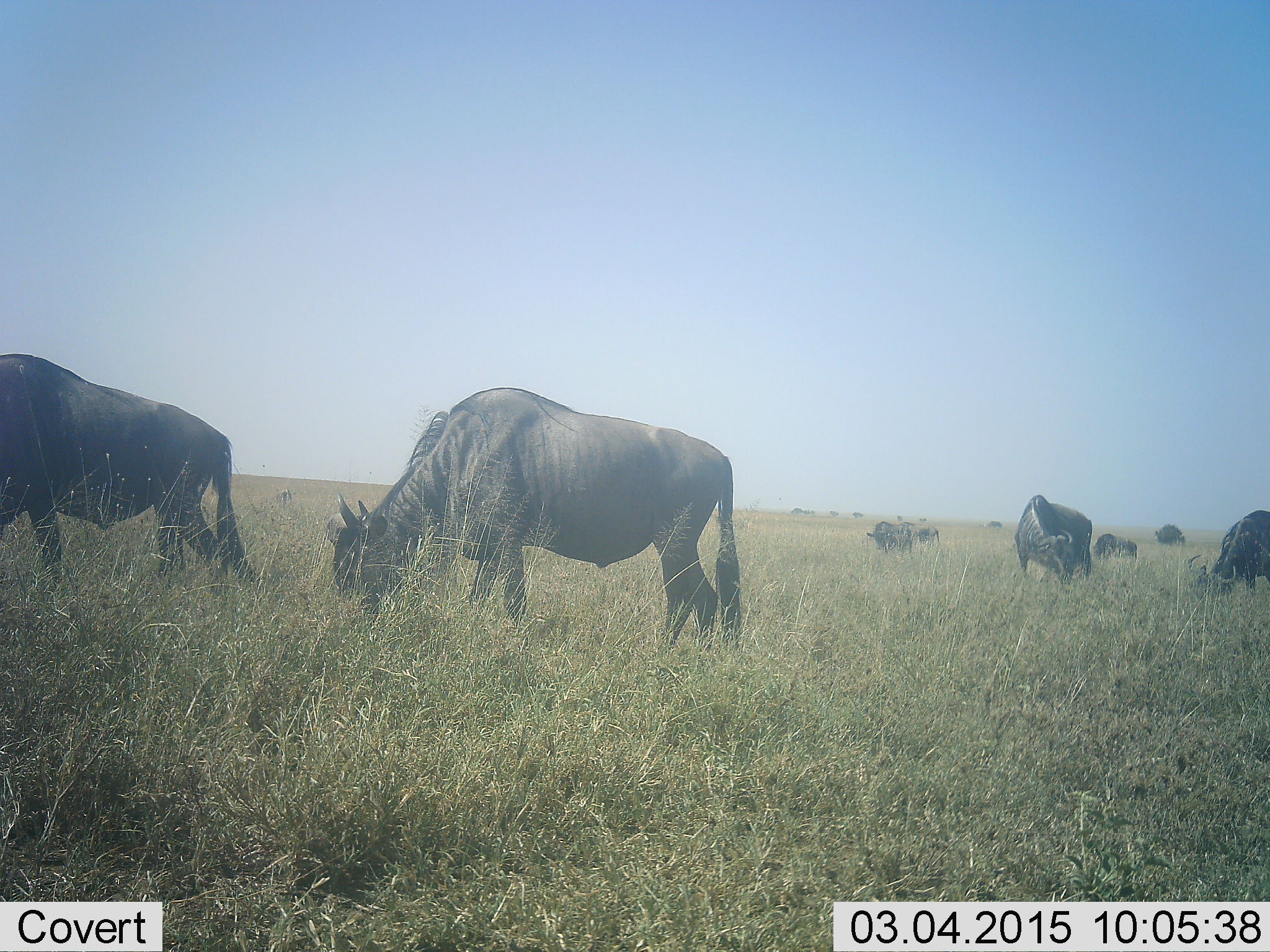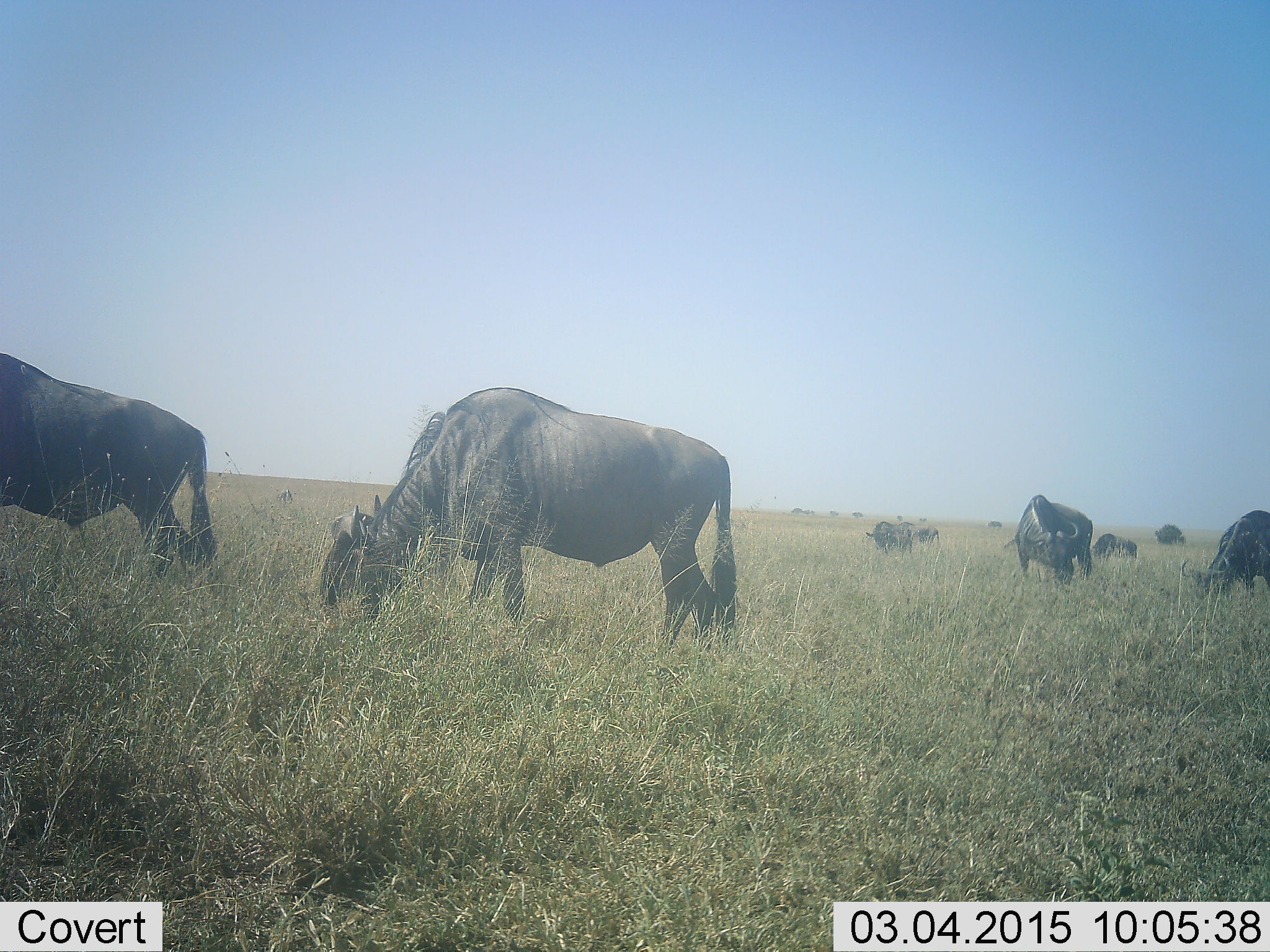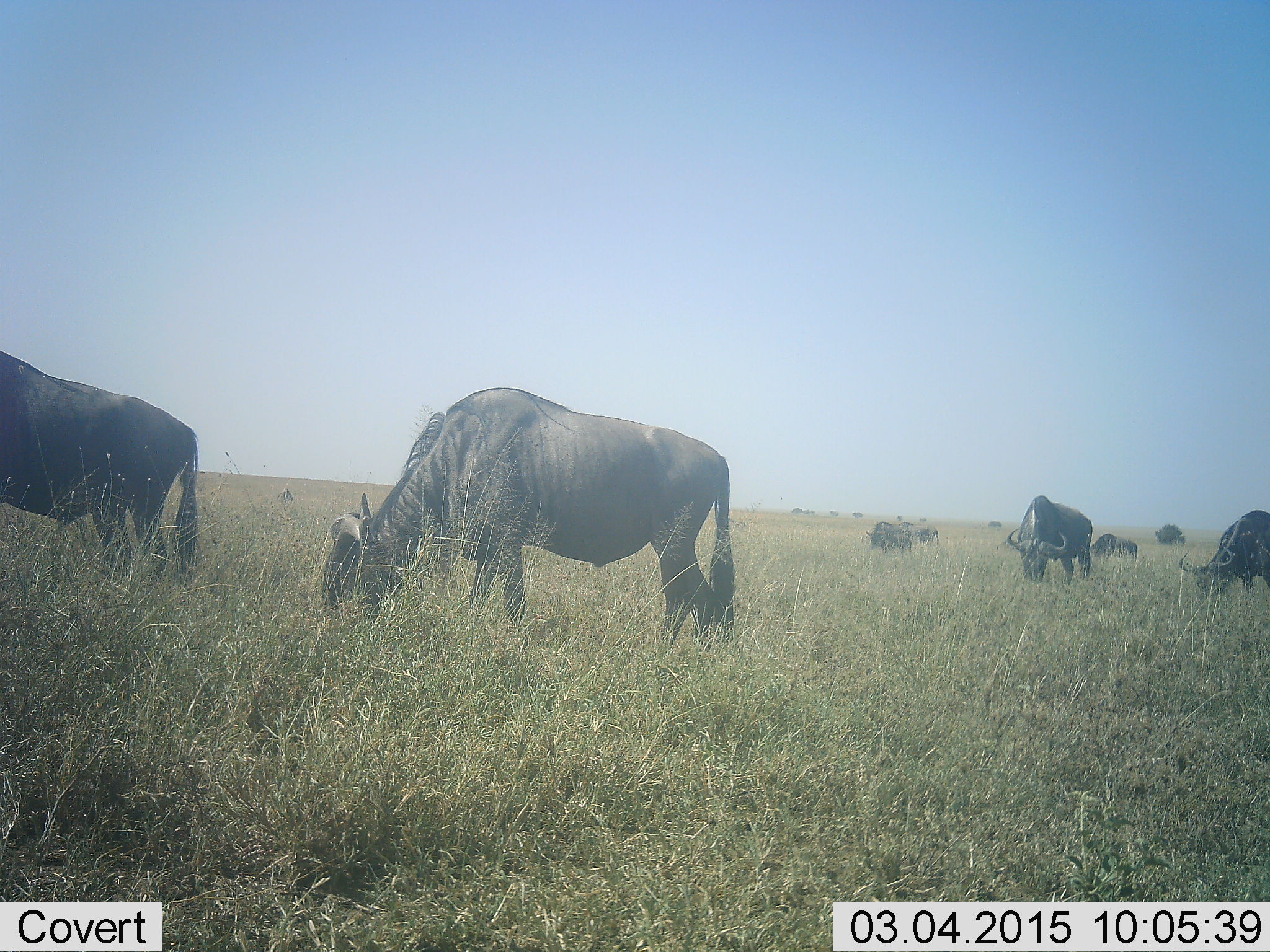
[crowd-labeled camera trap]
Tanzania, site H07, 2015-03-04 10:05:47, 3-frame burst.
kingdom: Animalia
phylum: Chordata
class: Mammalia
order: Artiodactyla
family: Bovidae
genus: Connochaetes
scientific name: Connochaetes taurinus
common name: blue wildebeest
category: wildebeest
Wildebeest (blue wildebeest) (Connochaetes taurinus), count 8. Behavior (volunteer vote fractions): standing 60%, resting 0%, moving 10%, interacting 0%. Young present (vote fraction): 0%. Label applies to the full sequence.